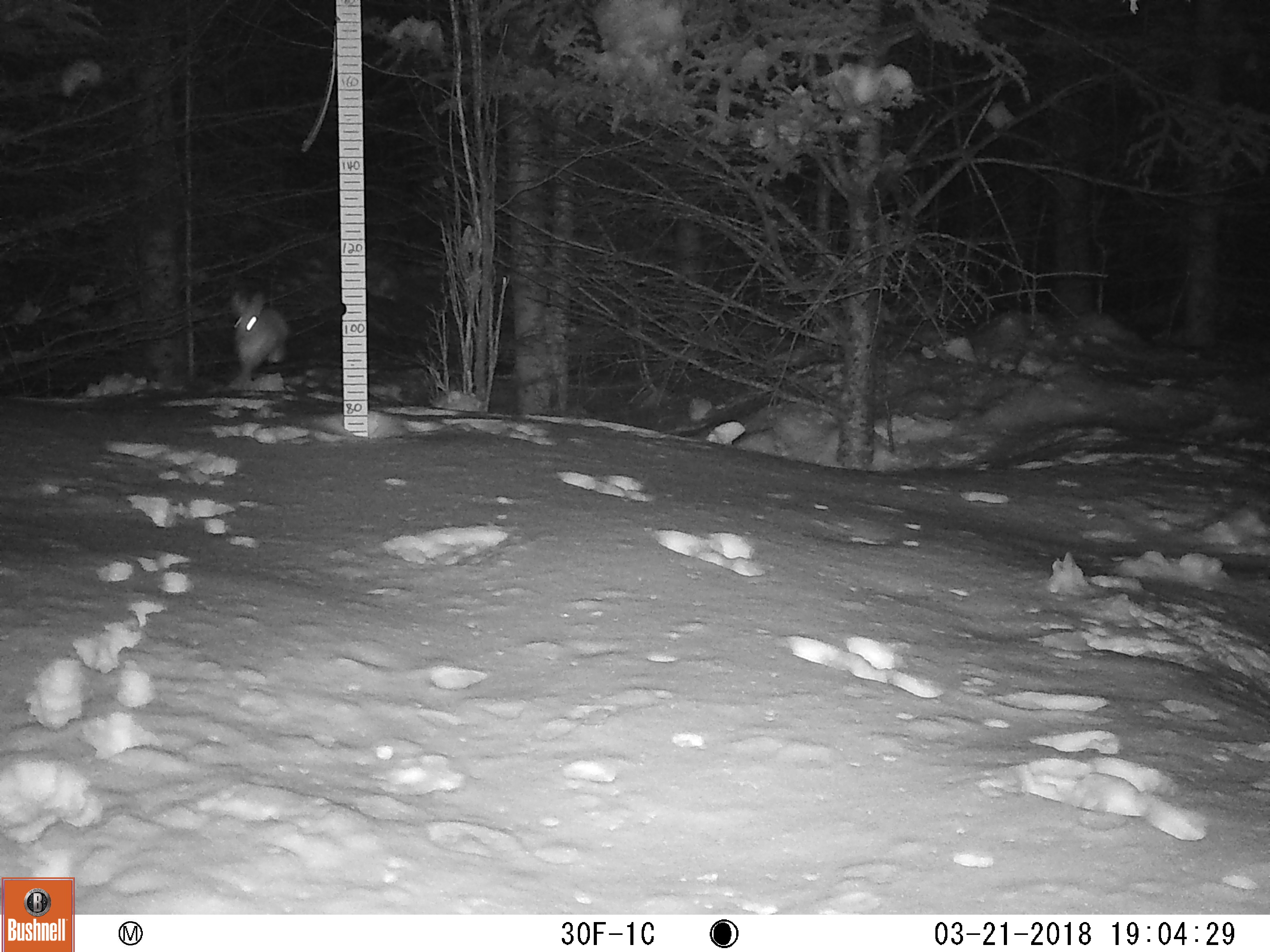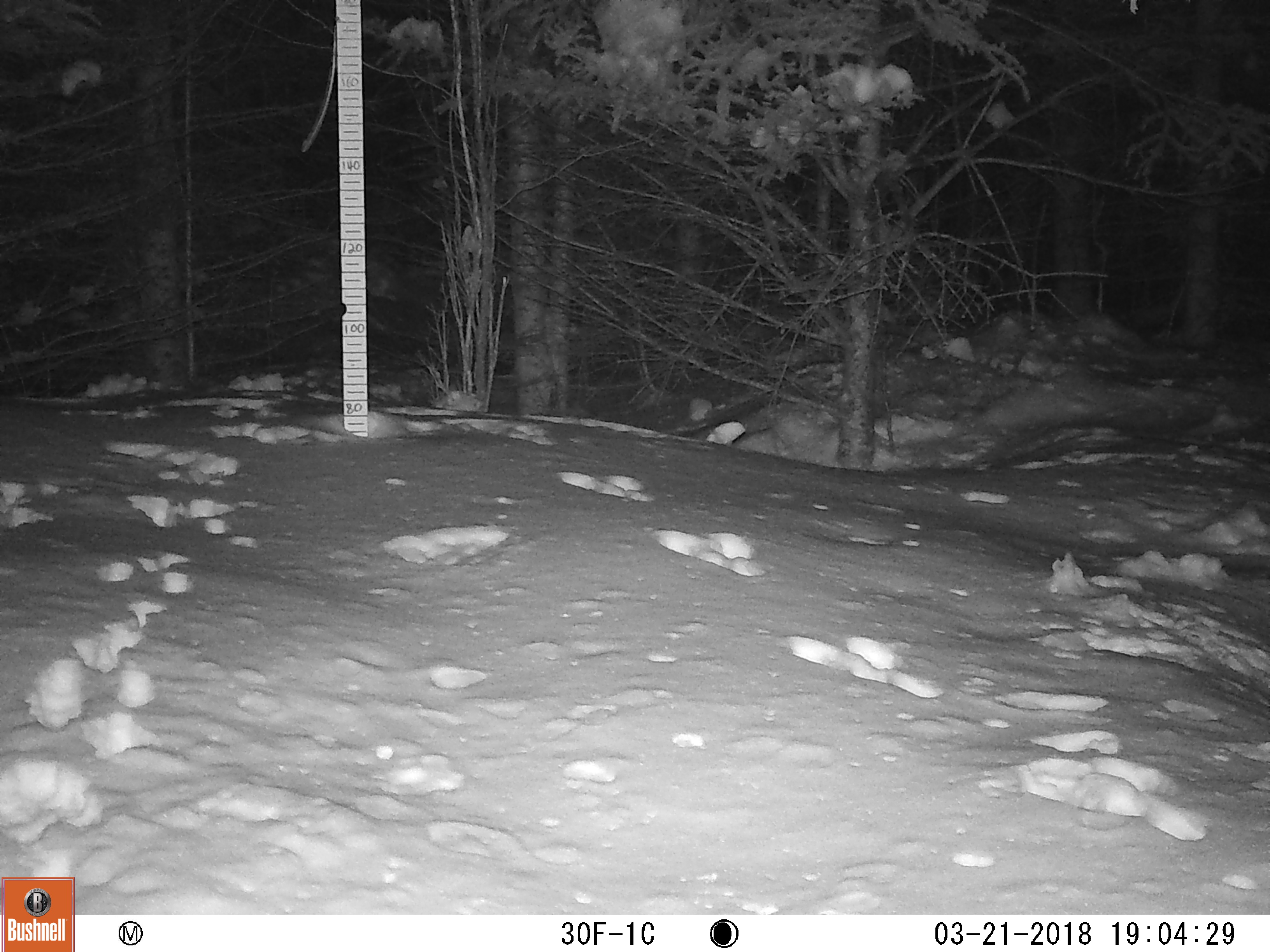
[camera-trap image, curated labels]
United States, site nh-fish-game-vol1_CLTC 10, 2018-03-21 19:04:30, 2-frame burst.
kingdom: Animalia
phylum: Chordata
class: Mammalia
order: Lagomorpha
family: Leporidae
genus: Lepus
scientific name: Lepus americanus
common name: snowshoe hare